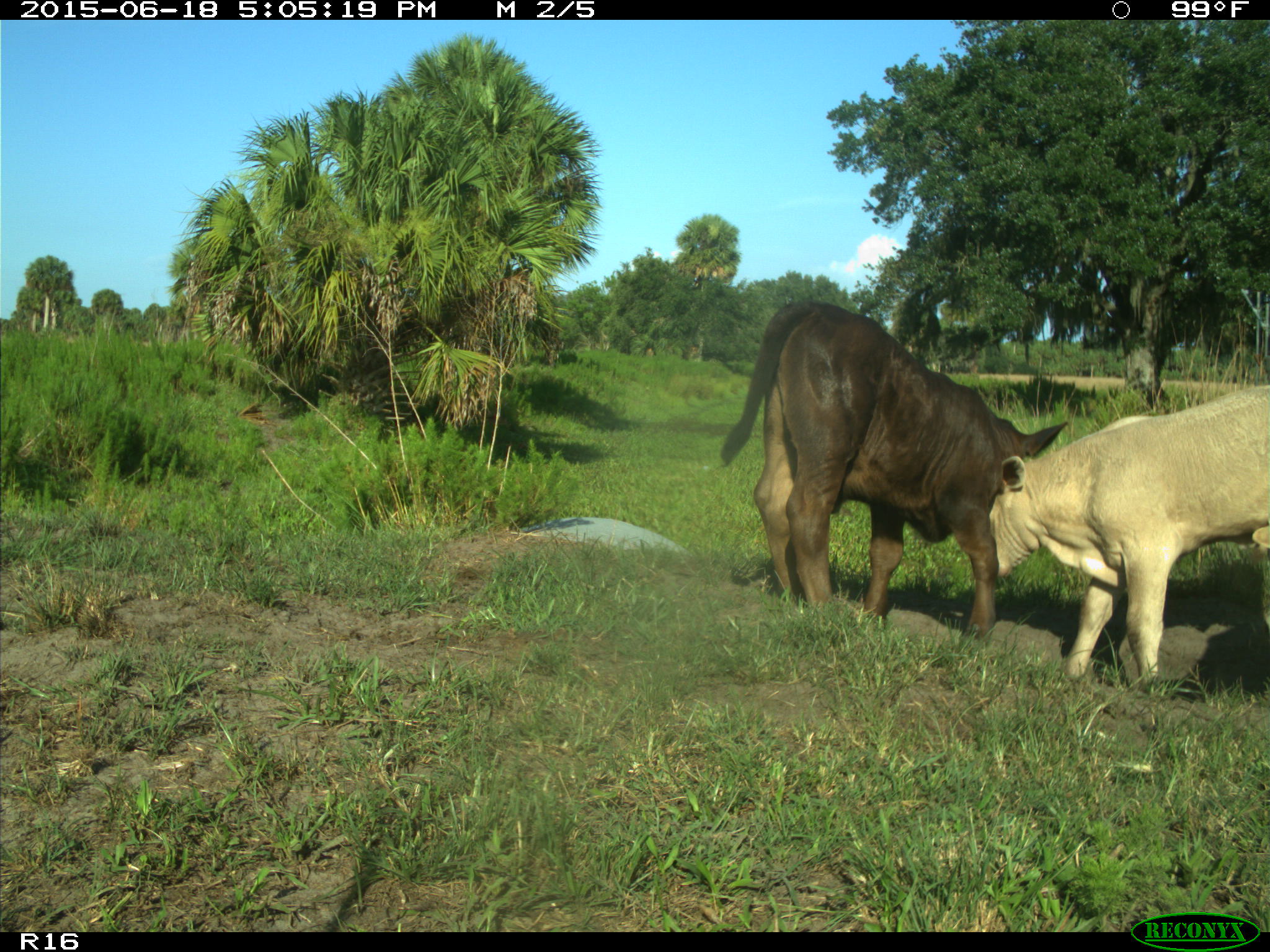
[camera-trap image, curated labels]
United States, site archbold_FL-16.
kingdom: Animalia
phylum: Chordata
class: Mammalia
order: Artiodactyla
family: Bovidae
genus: Bos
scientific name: Bos taurus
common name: domestic cow